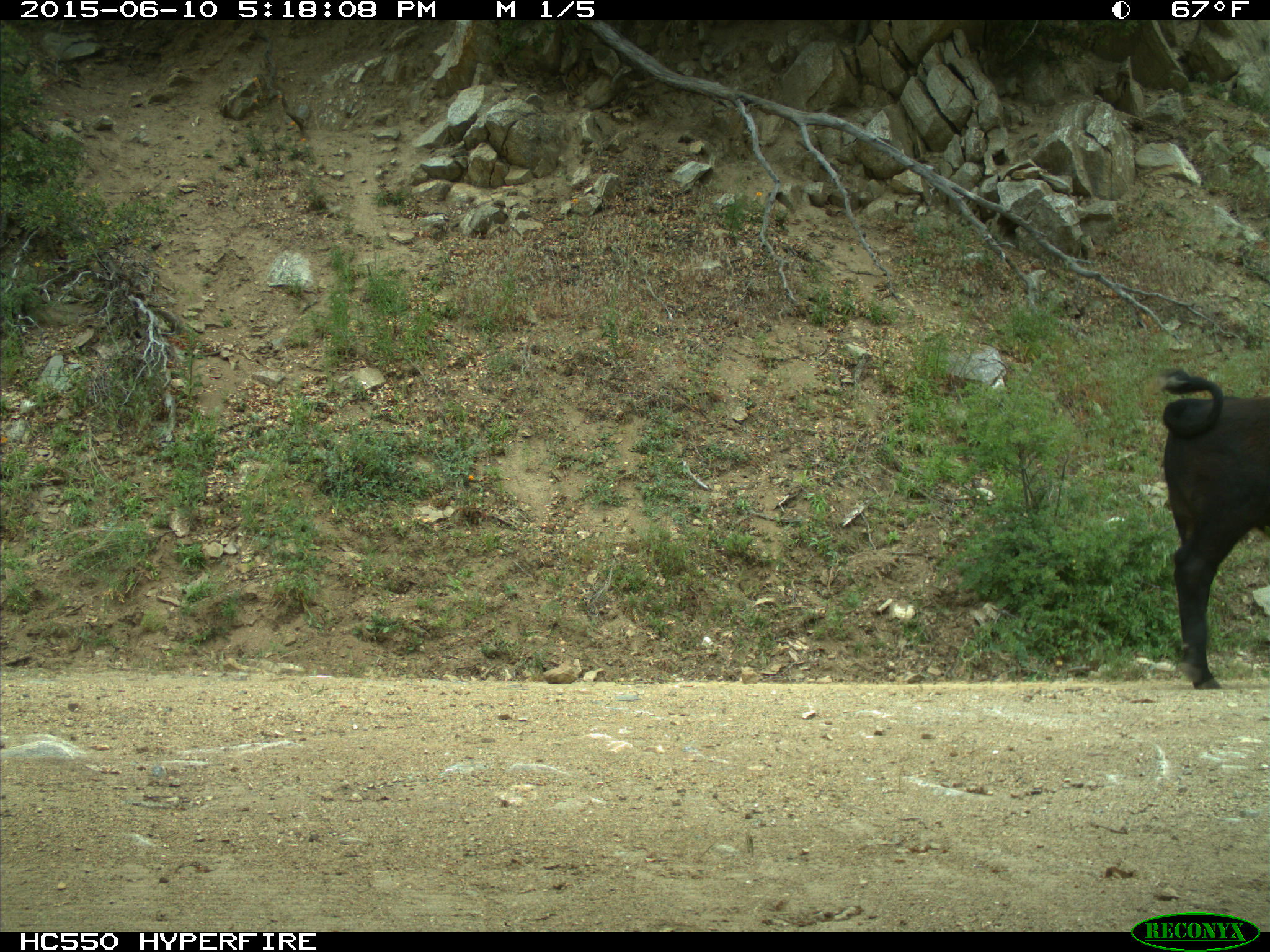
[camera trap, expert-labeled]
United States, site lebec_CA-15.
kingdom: Animalia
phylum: Chordata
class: Mammalia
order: Artiodactyla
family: Bovidae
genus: Bos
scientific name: Bos taurus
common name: domestic cow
Bos taurus (domestic cow).